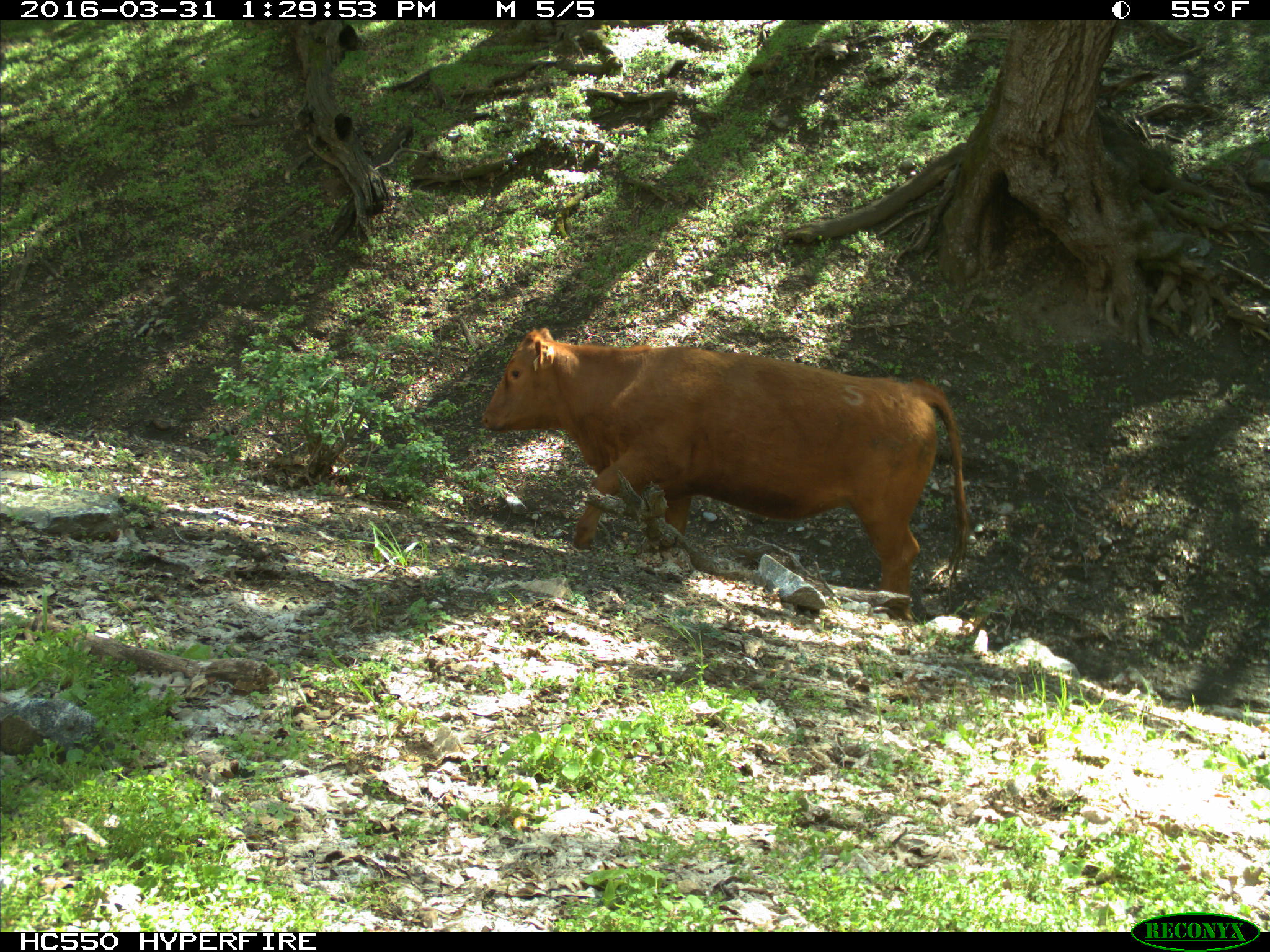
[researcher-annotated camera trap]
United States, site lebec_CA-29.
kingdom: Animalia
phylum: Chordata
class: Mammalia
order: Artiodactyla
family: Bovidae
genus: Bos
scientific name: Bos taurus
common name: domestic cow